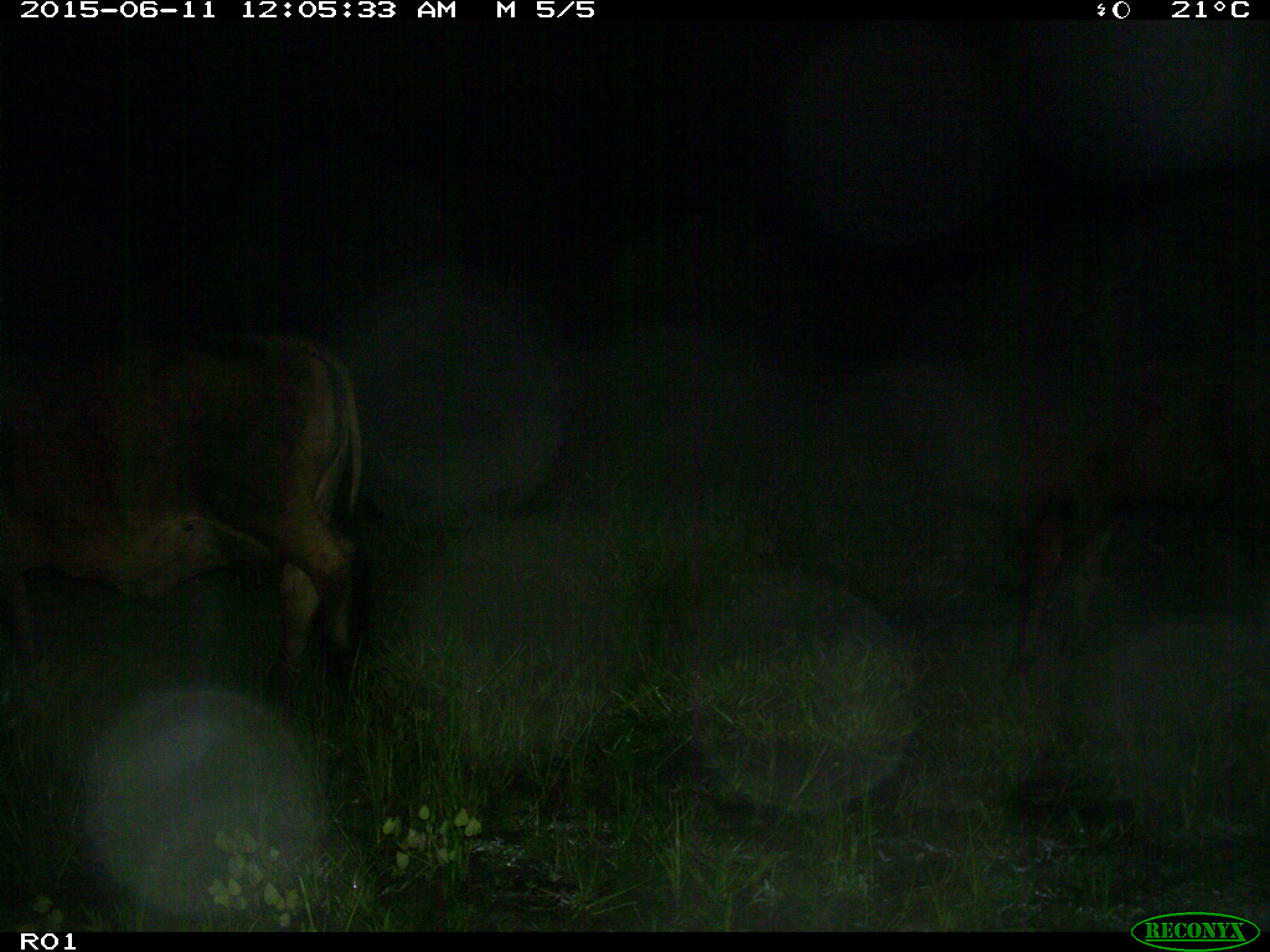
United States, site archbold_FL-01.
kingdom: Animalia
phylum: Chordata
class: Mammalia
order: Artiodactyla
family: Bovidae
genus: Bos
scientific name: Bos taurus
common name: domestic cow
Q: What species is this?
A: Bos taurus (domestic cow).